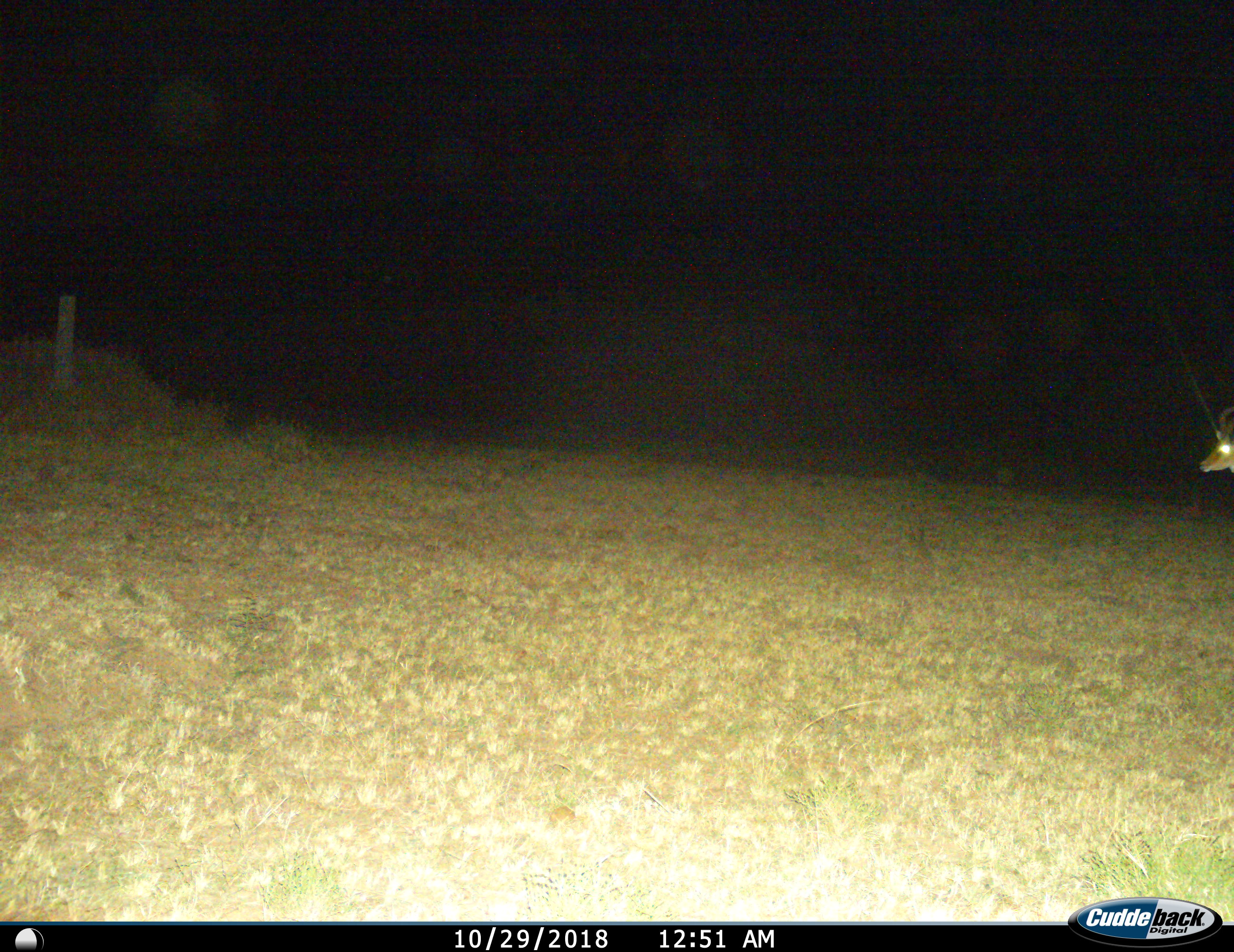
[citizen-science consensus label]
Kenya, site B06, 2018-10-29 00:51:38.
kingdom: Animalia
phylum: Chordata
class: Mammalia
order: Artiodactyla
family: Bovidae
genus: Aepyceros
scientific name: Aepyceros melampus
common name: impala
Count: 1.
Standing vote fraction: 71%.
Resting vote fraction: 0%.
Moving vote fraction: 29%.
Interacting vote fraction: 0%.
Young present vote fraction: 0%.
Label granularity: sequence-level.